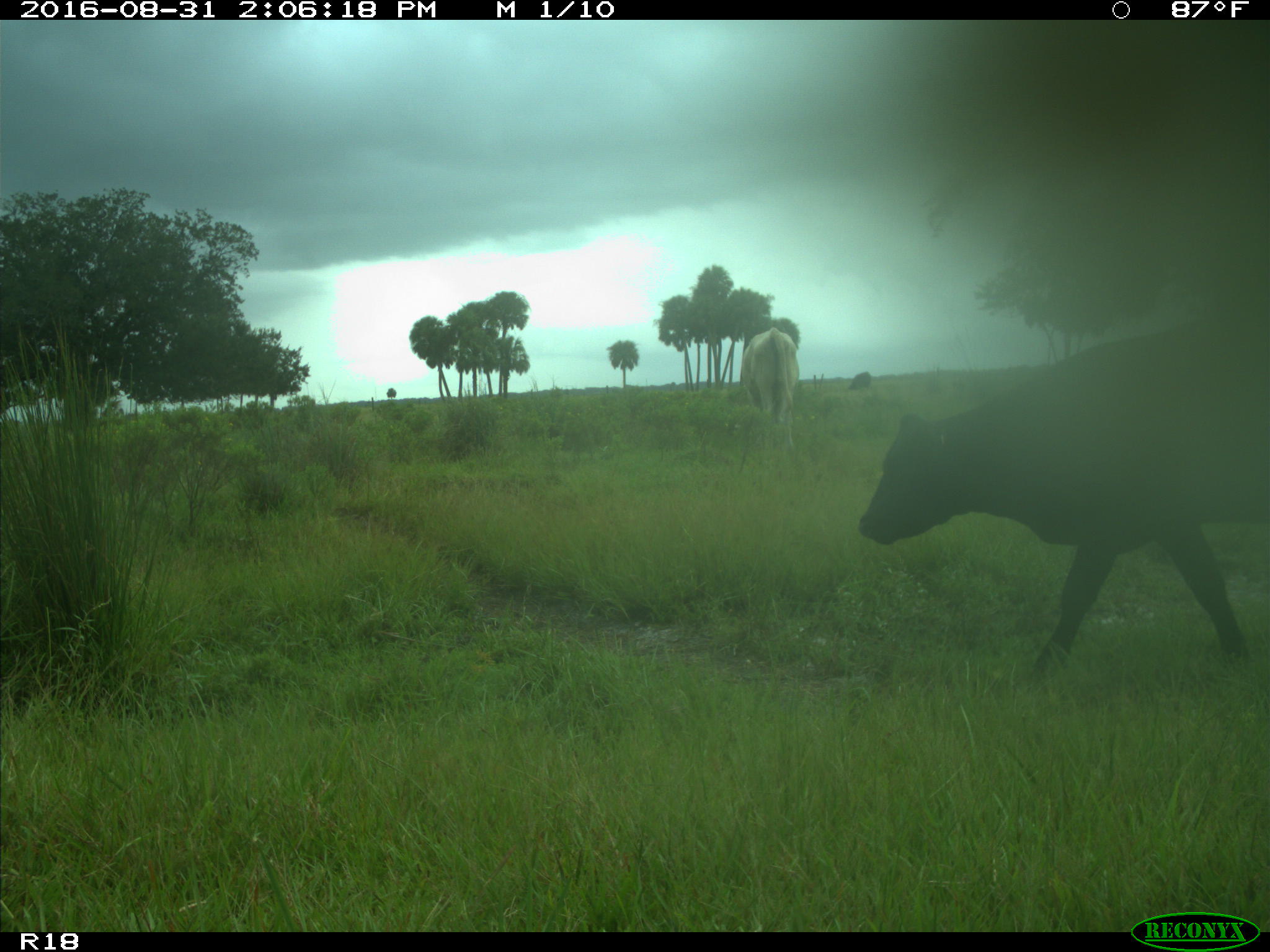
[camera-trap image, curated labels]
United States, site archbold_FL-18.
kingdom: Animalia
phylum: Chordata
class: Mammalia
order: Artiodactyla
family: Bovidae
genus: Bos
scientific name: Bos taurus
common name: domestic cow